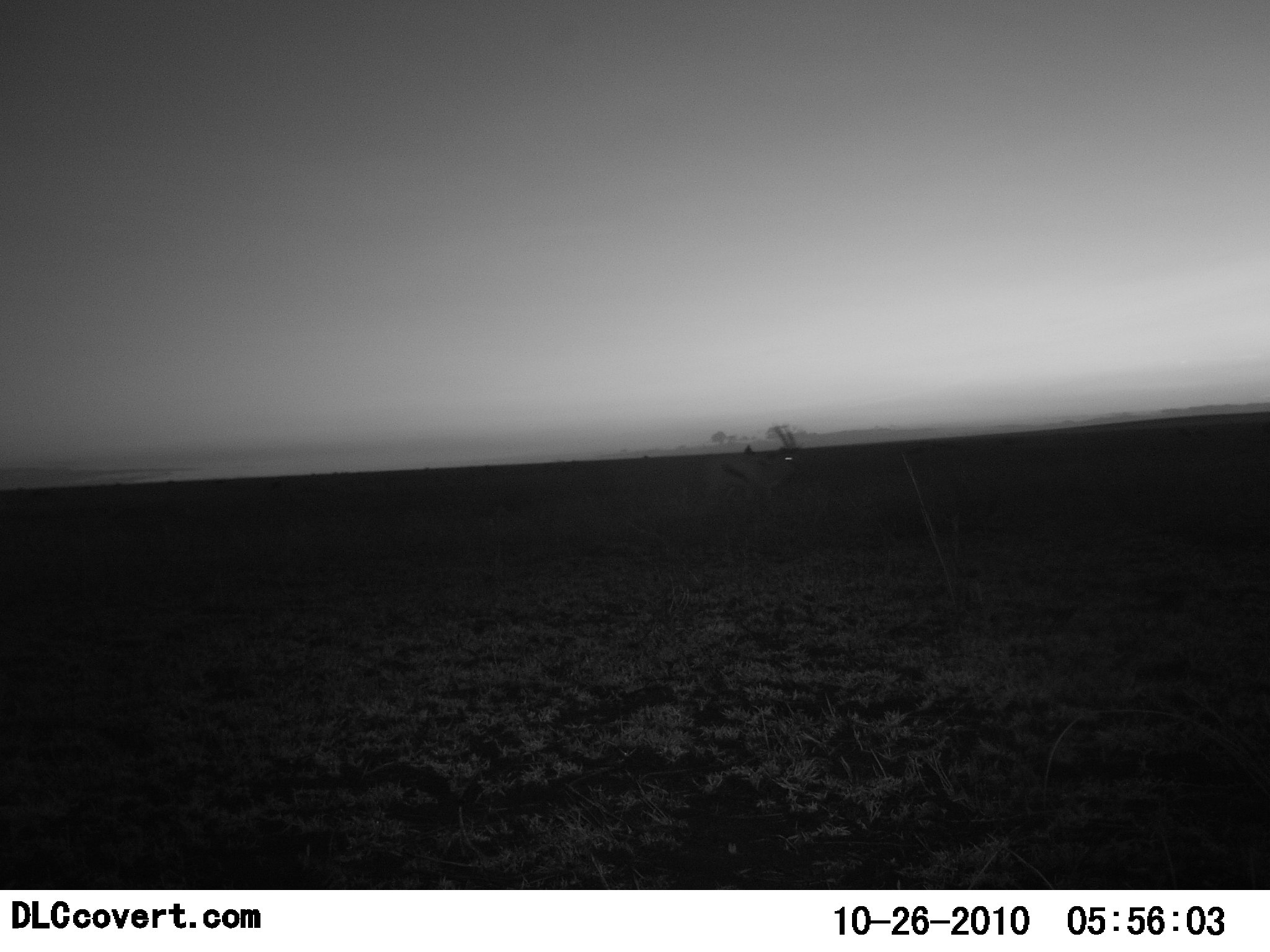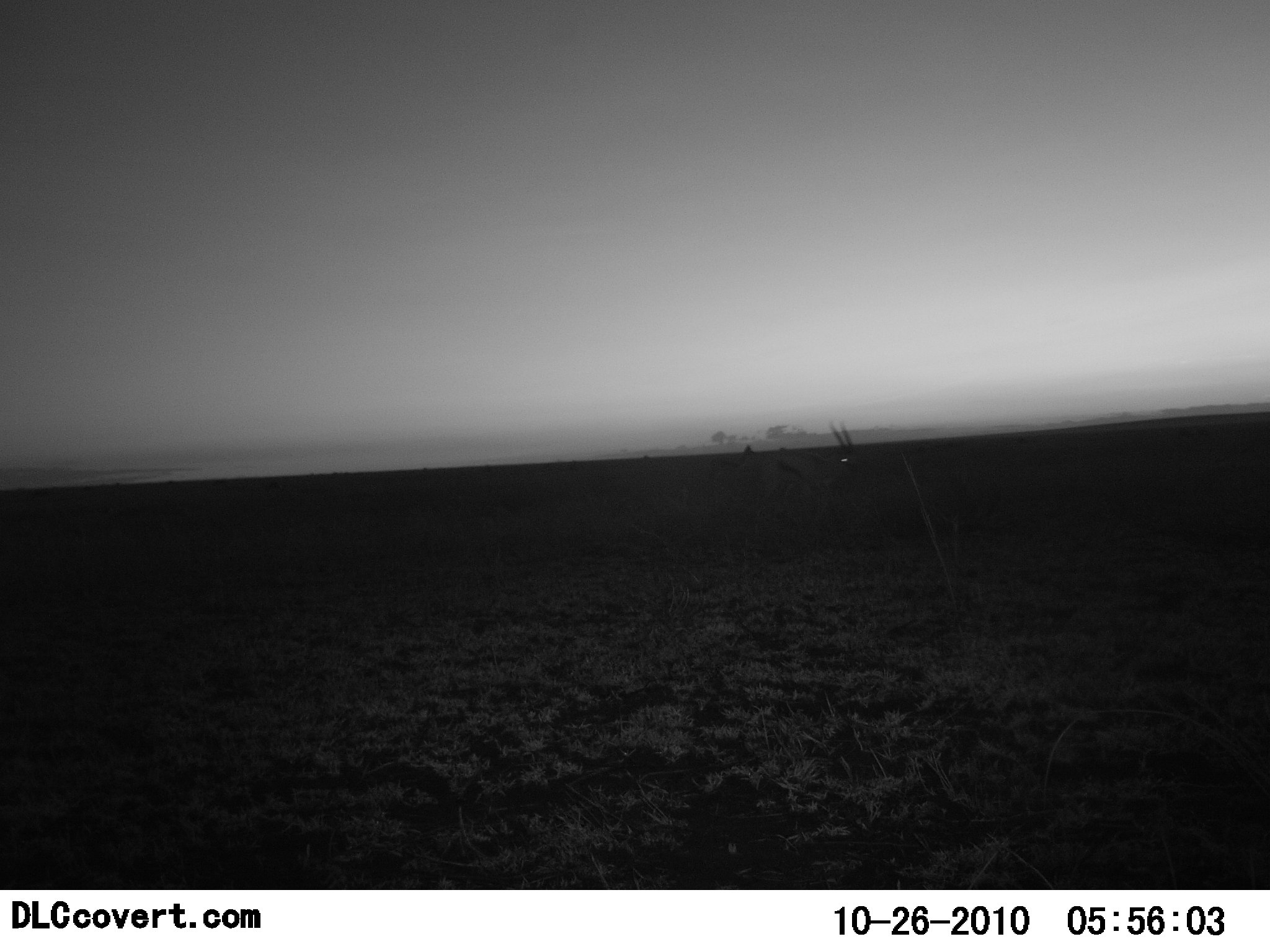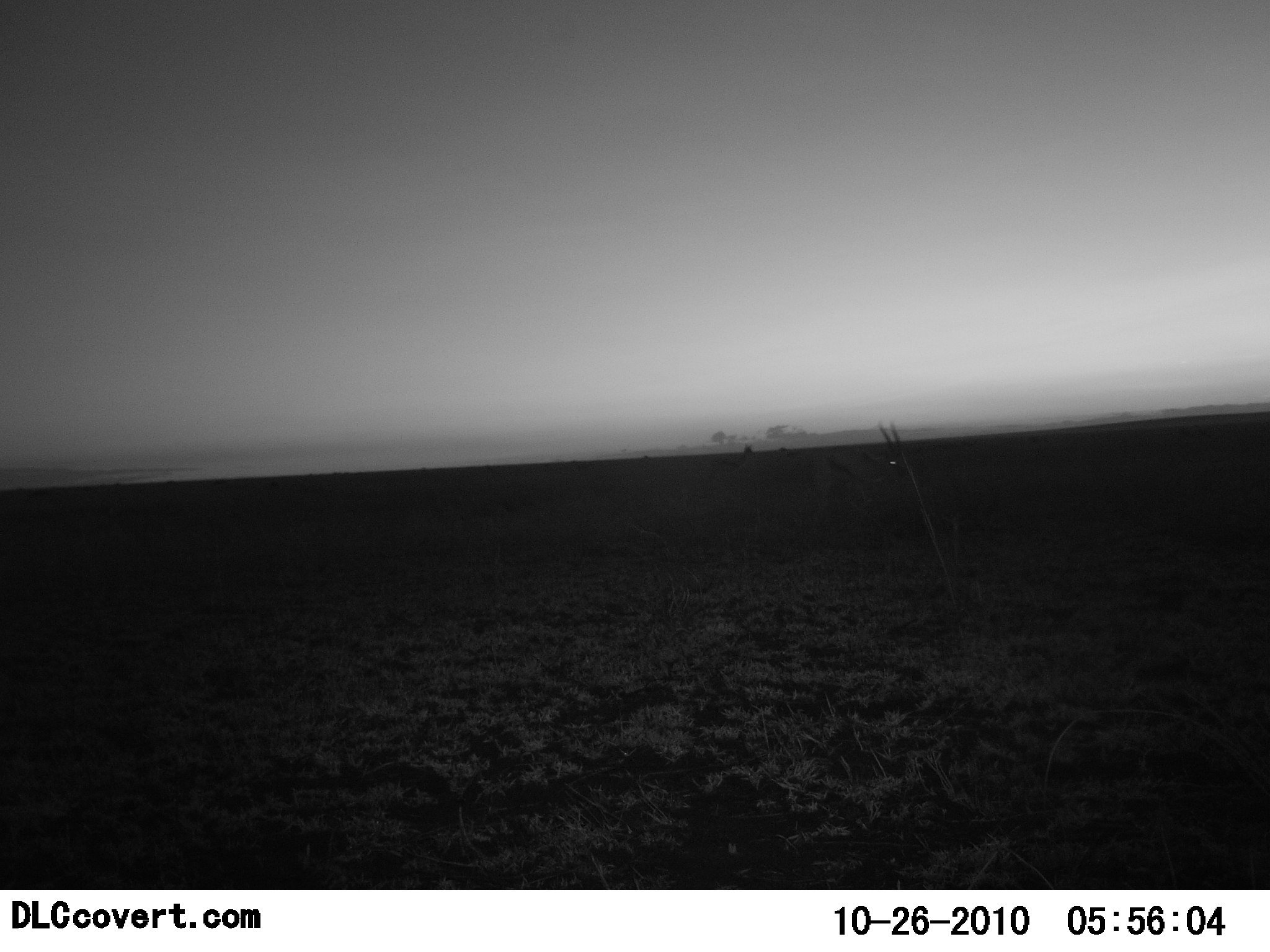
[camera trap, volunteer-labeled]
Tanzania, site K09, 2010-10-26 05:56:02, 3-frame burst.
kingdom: Animalia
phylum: Chordata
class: Mammalia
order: Artiodactyla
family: Bovidae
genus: Eudorcas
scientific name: Eudorcas thomsonii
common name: thomson's gazelle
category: gazellethomsons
Gazellethomsons (thomson's gazelle) (Eudorcas thomsonii), count 1. Behavior (volunteer vote fractions): standing 0%, resting 0%, moving 100%, interacting 0%. Young present (vote fraction): 0%. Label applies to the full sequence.